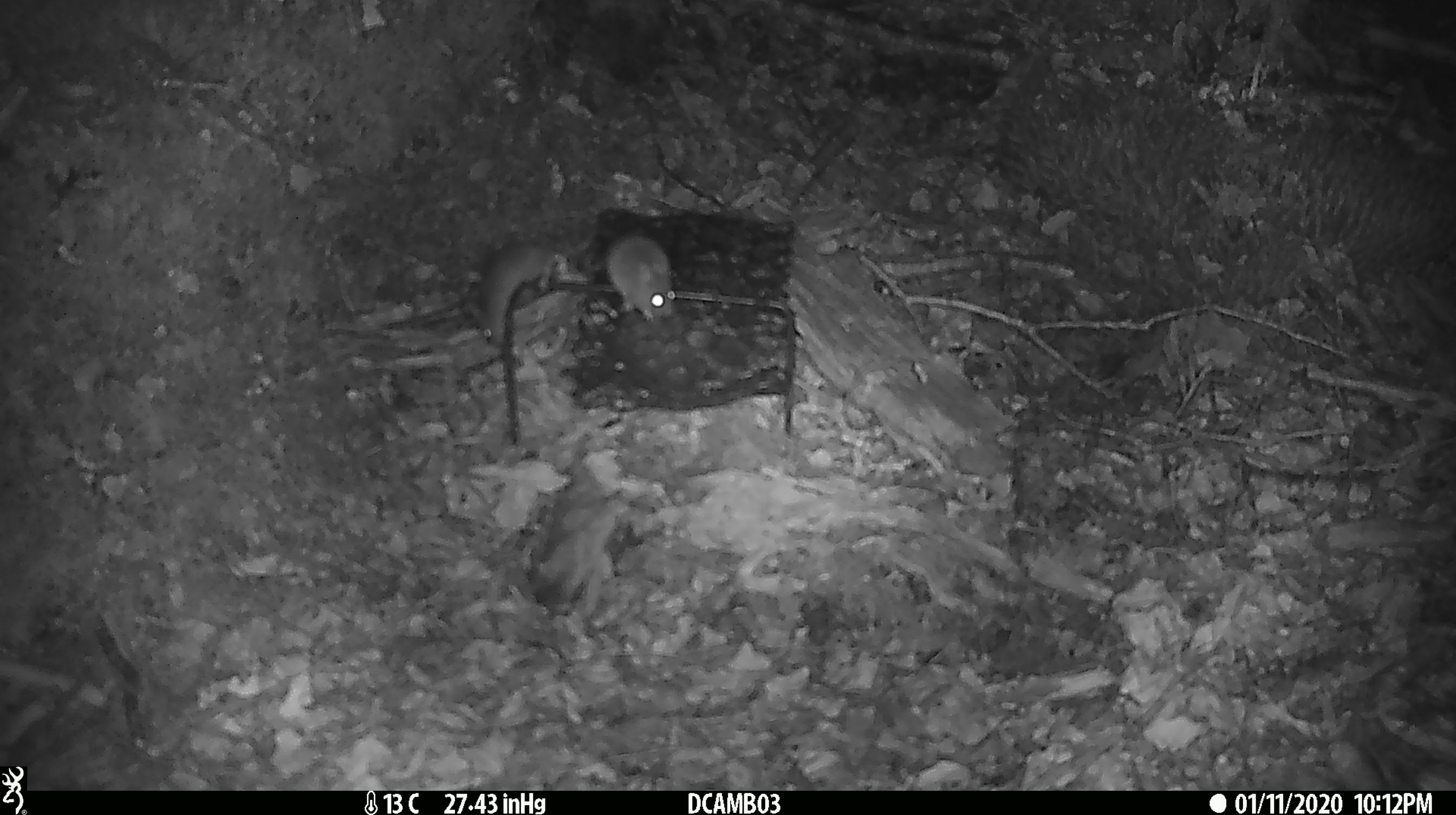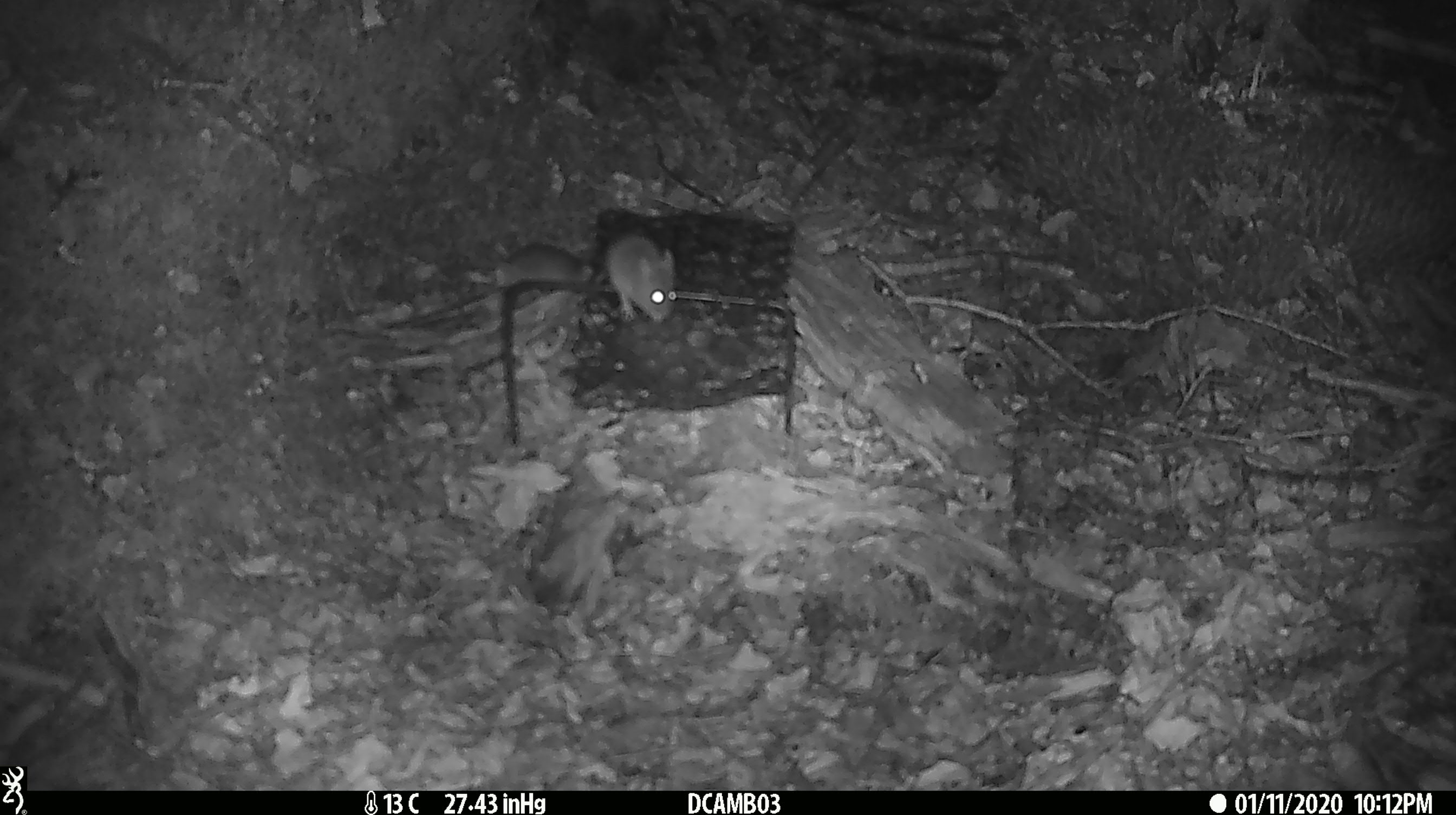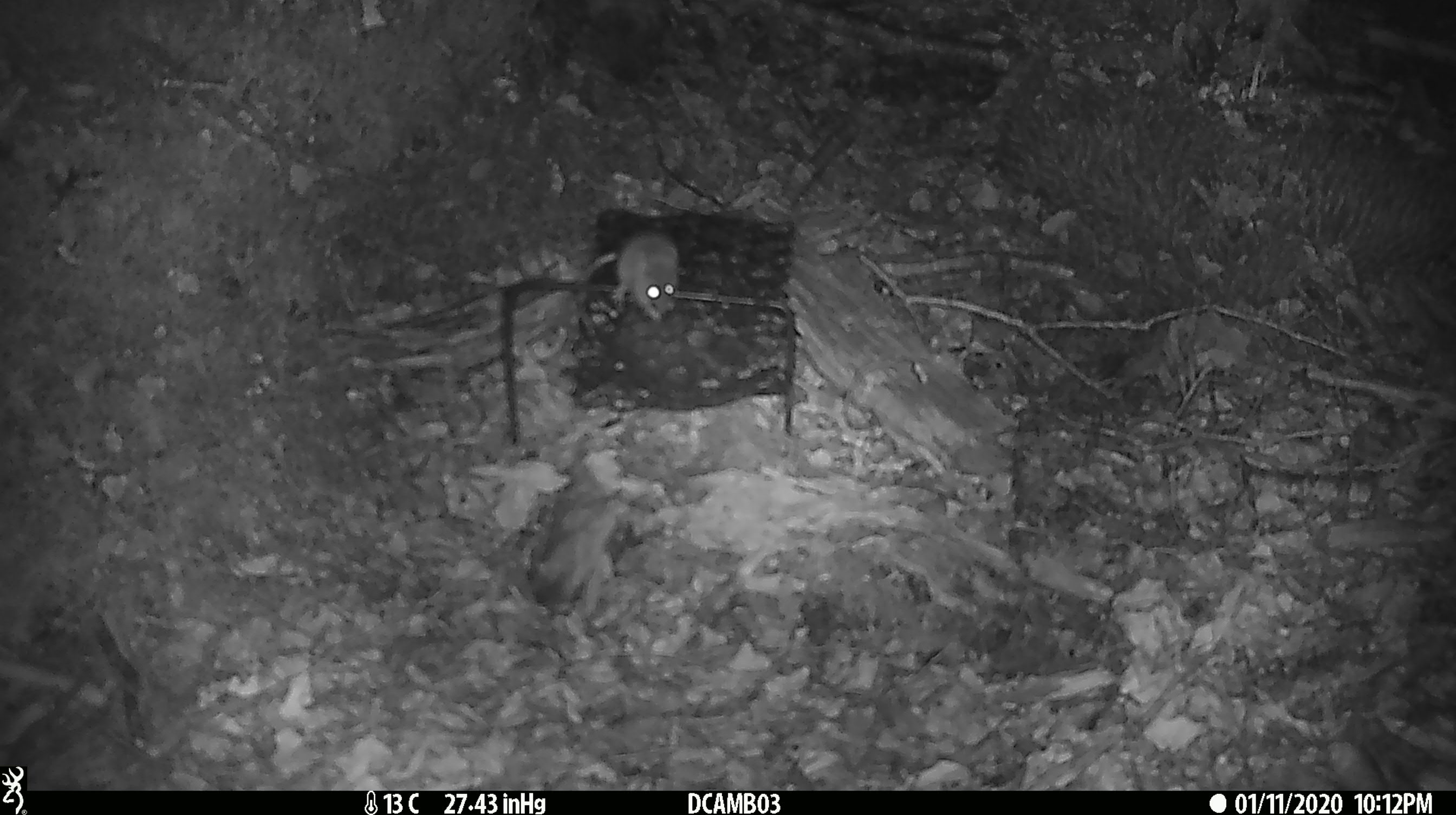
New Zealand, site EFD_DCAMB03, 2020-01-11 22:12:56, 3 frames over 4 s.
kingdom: Animalia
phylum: Chordata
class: Mammalia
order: Rodentia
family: Muridae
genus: Mus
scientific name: Mus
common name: mouse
Mouse (Mus).